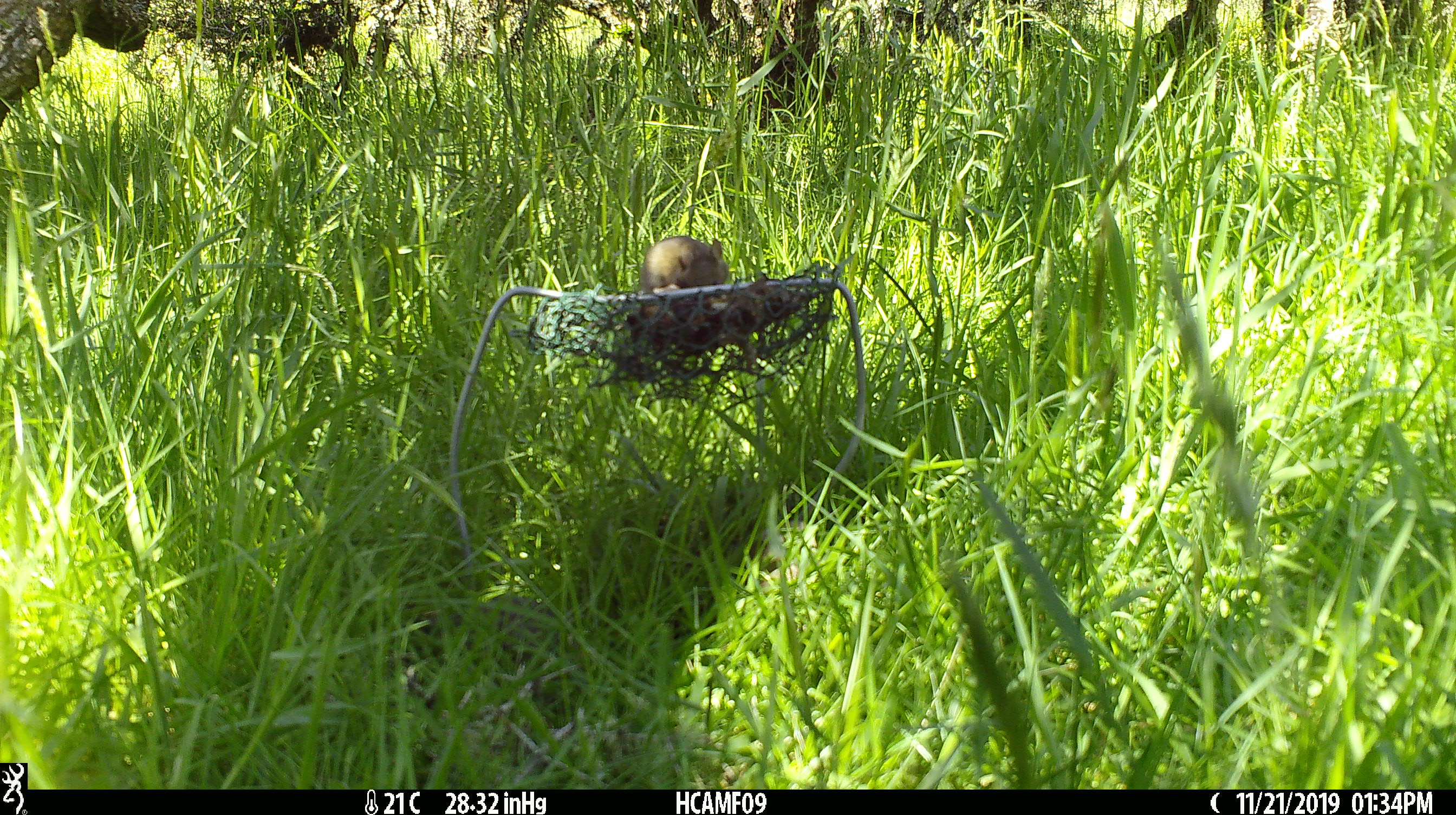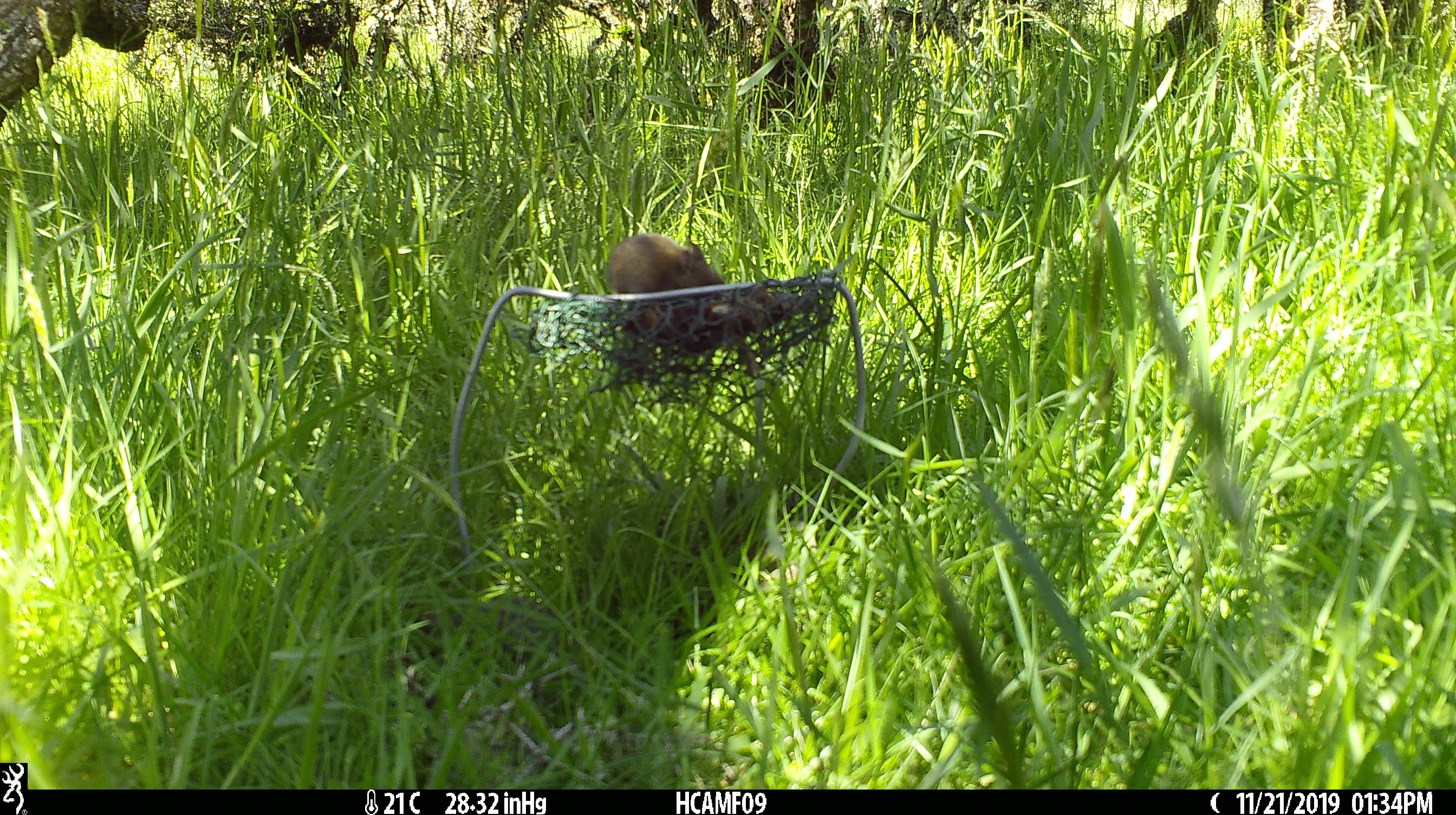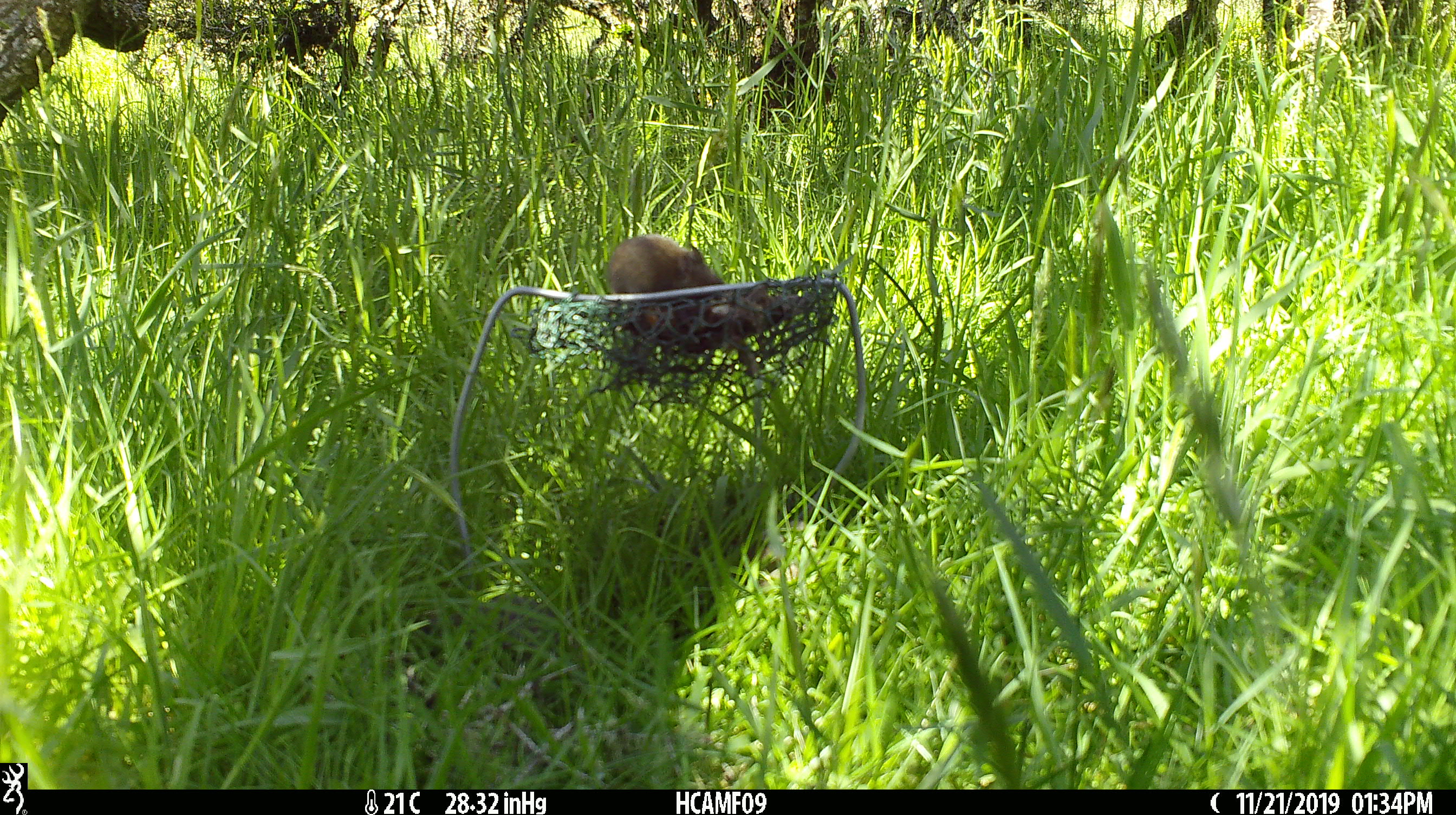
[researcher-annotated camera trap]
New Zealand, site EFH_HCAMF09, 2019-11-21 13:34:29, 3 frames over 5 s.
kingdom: Animalia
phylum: Chordata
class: Mammalia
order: Rodentia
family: Muridae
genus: Mus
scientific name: Mus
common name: mouse